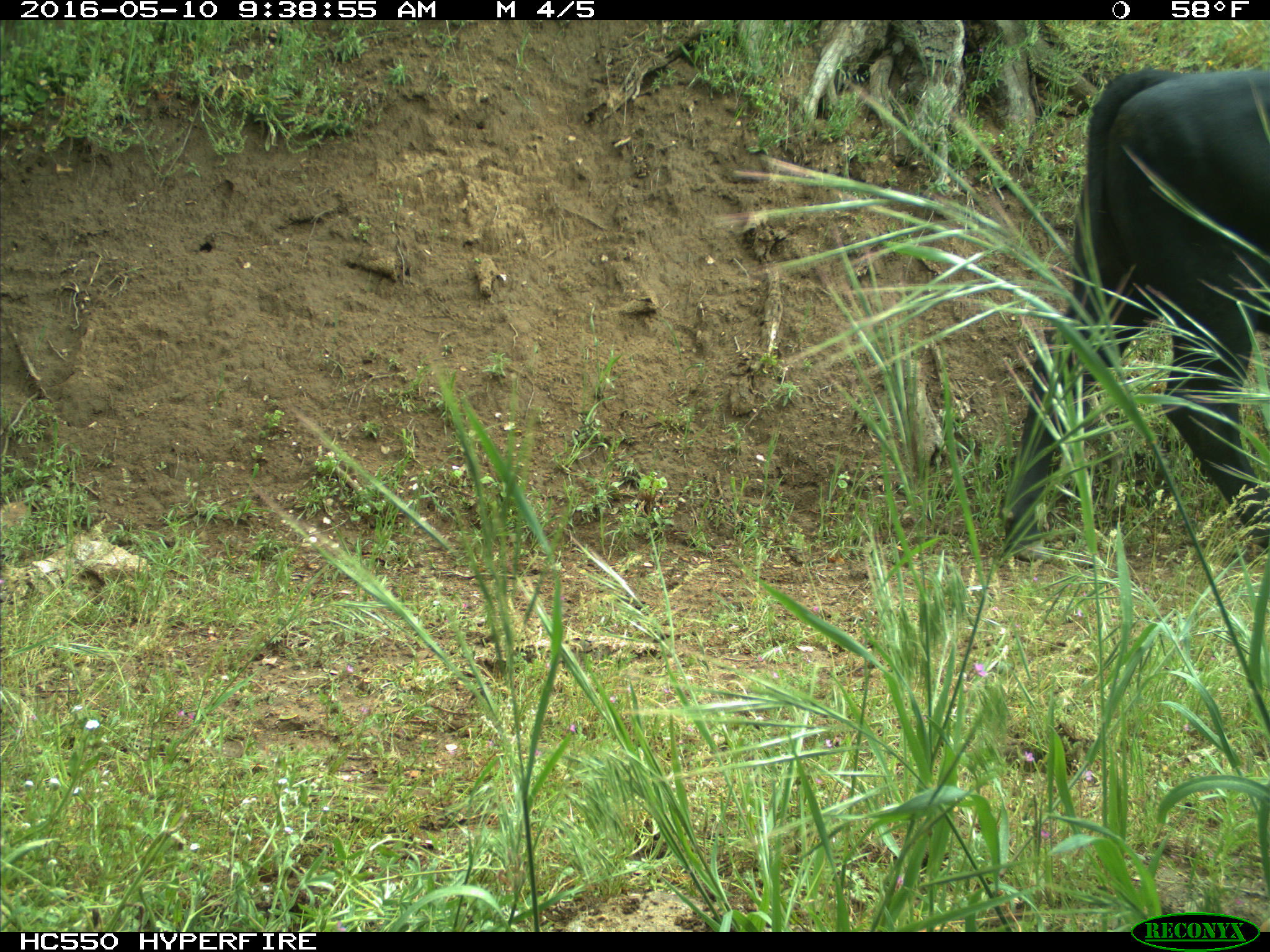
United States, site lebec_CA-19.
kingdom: Animalia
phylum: Chordata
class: Mammalia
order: Artiodactyla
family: Bovidae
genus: Bos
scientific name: Bos taurus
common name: domestic cow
Bos taurus (domestic cow).